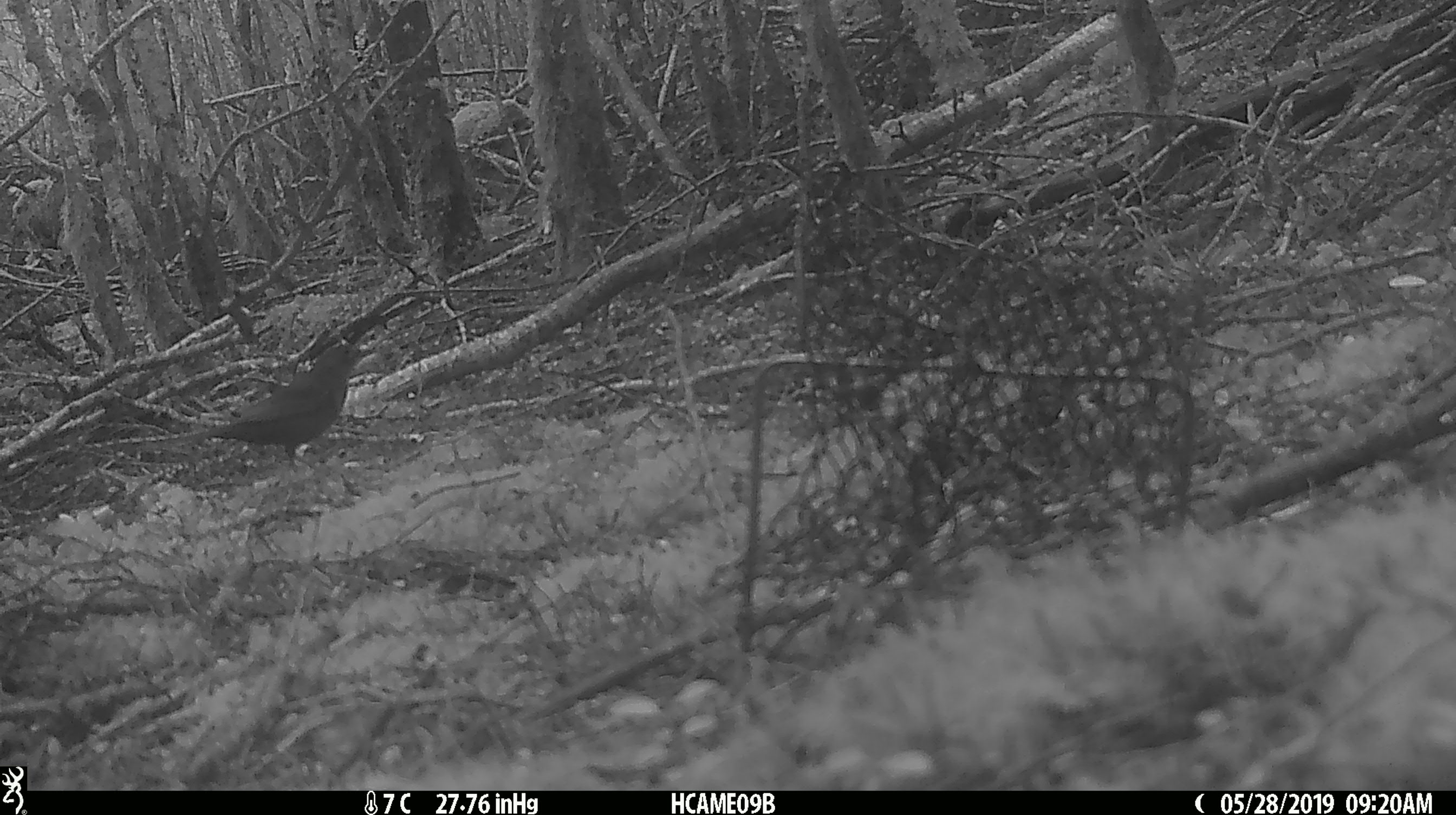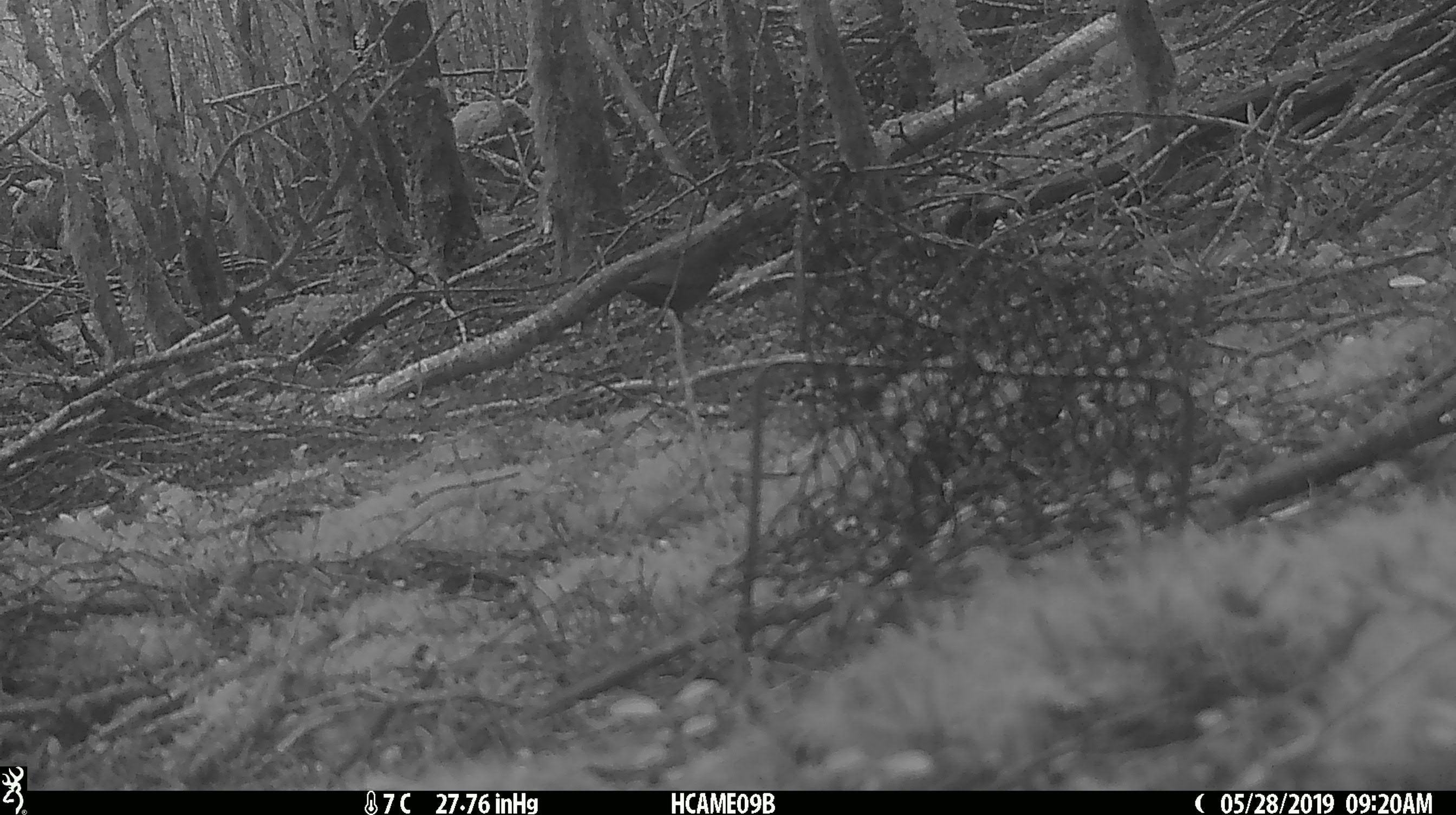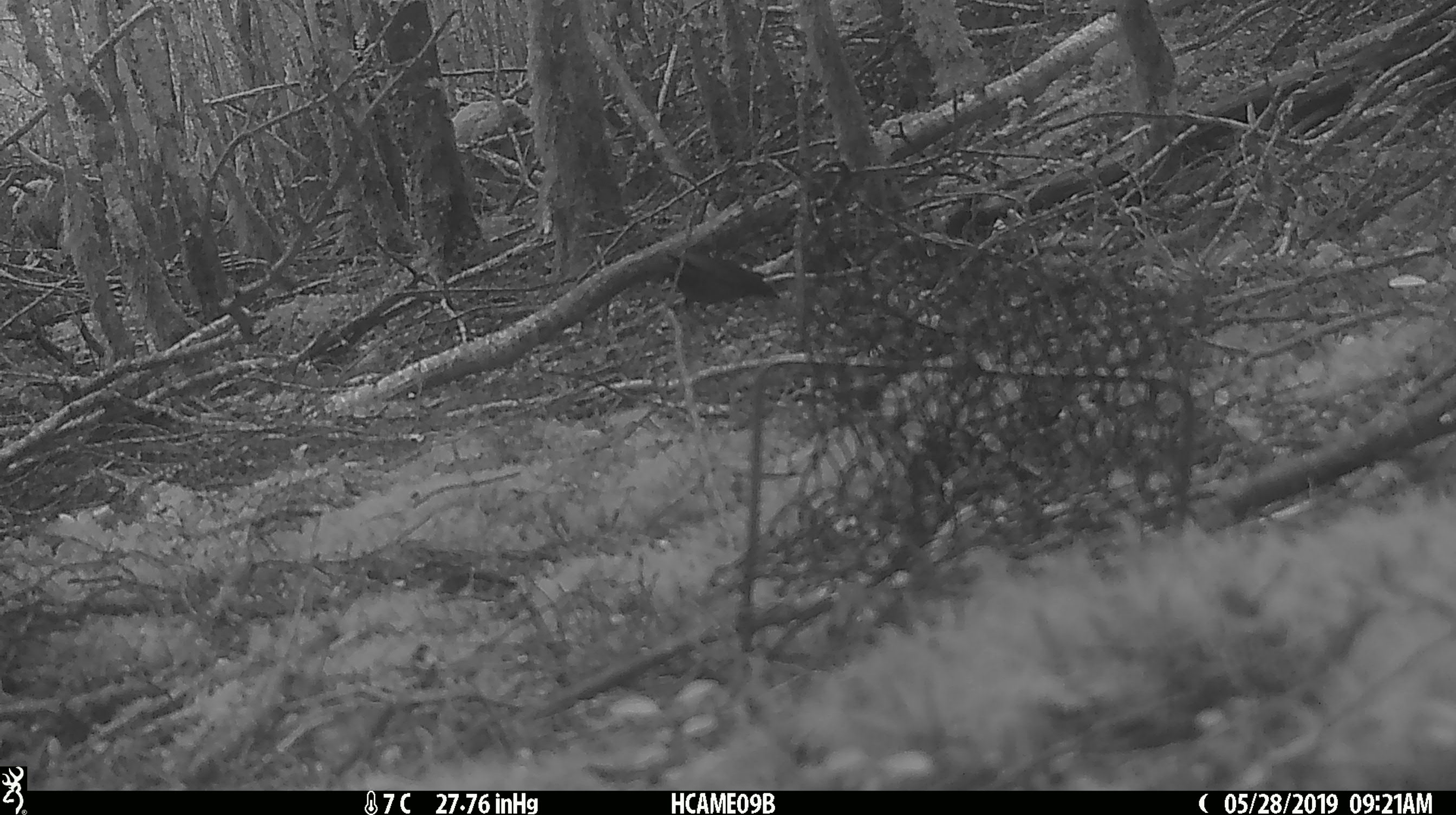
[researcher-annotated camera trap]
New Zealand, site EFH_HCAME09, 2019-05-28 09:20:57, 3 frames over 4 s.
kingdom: Animalia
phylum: Chordata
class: Aves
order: Passeriformes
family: Turdidae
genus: Turdus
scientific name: Turdus merula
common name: eurasian blackbird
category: blackbird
Blackbird (eurasian blackbird) (Turdus merula).